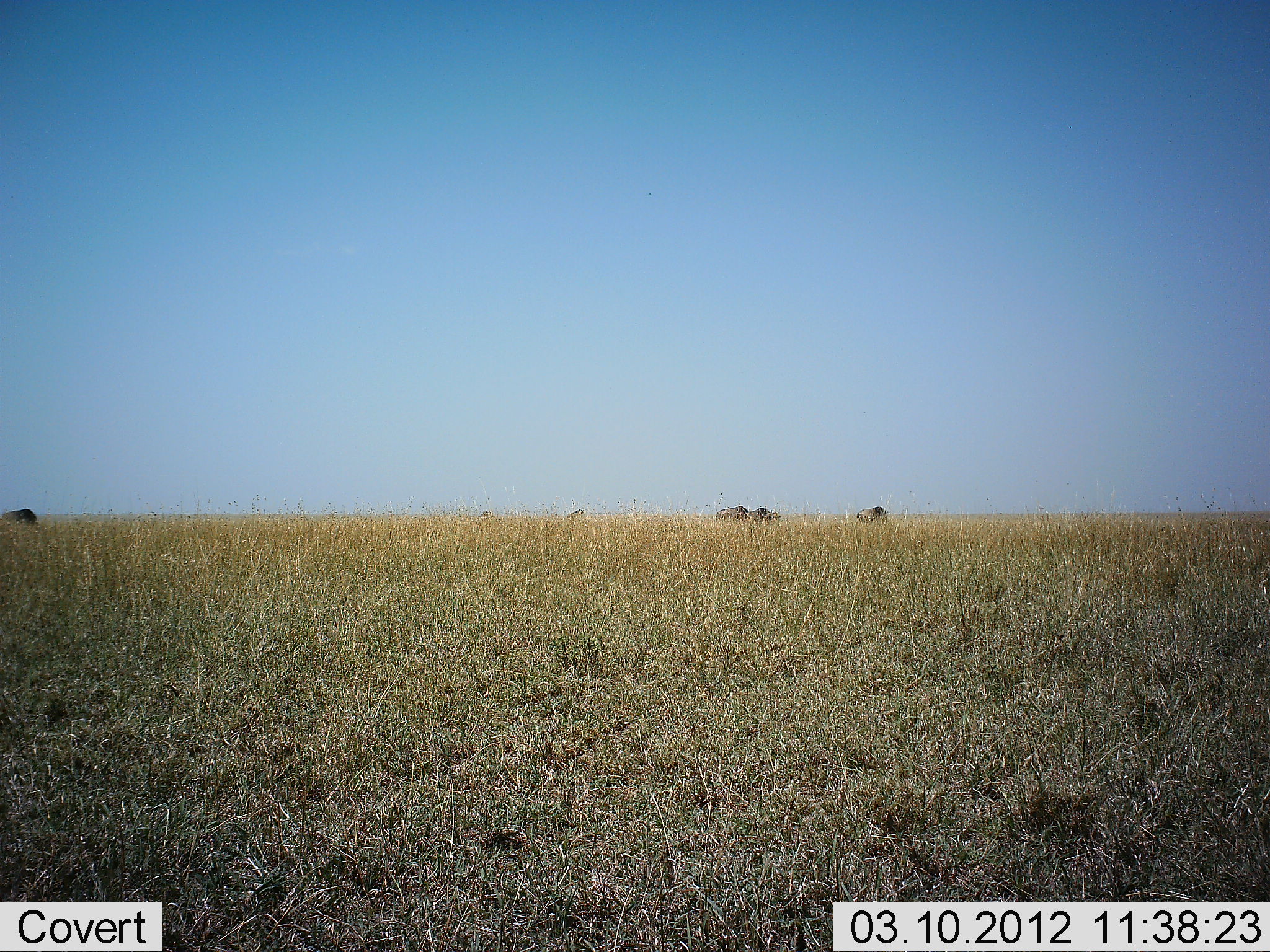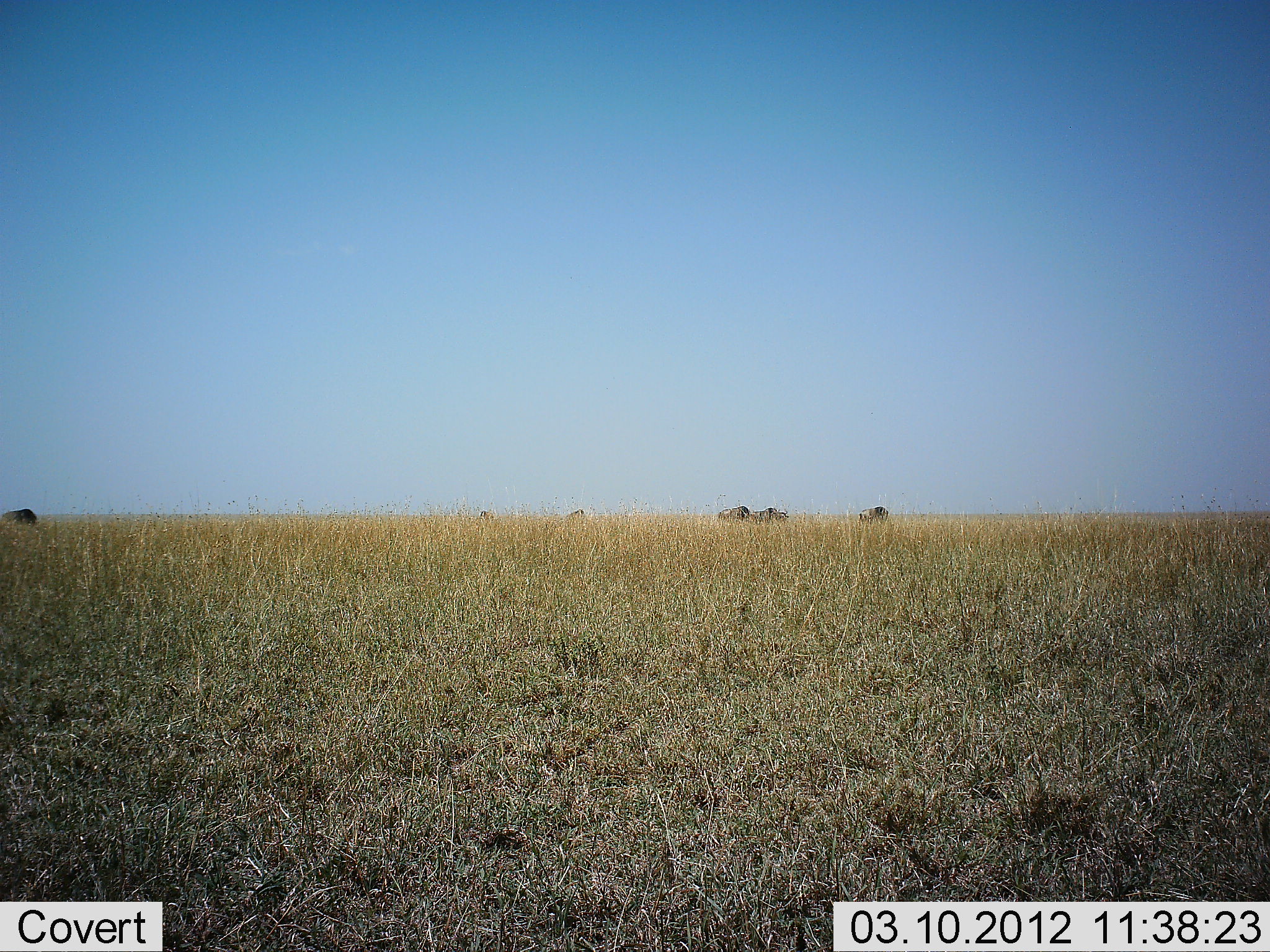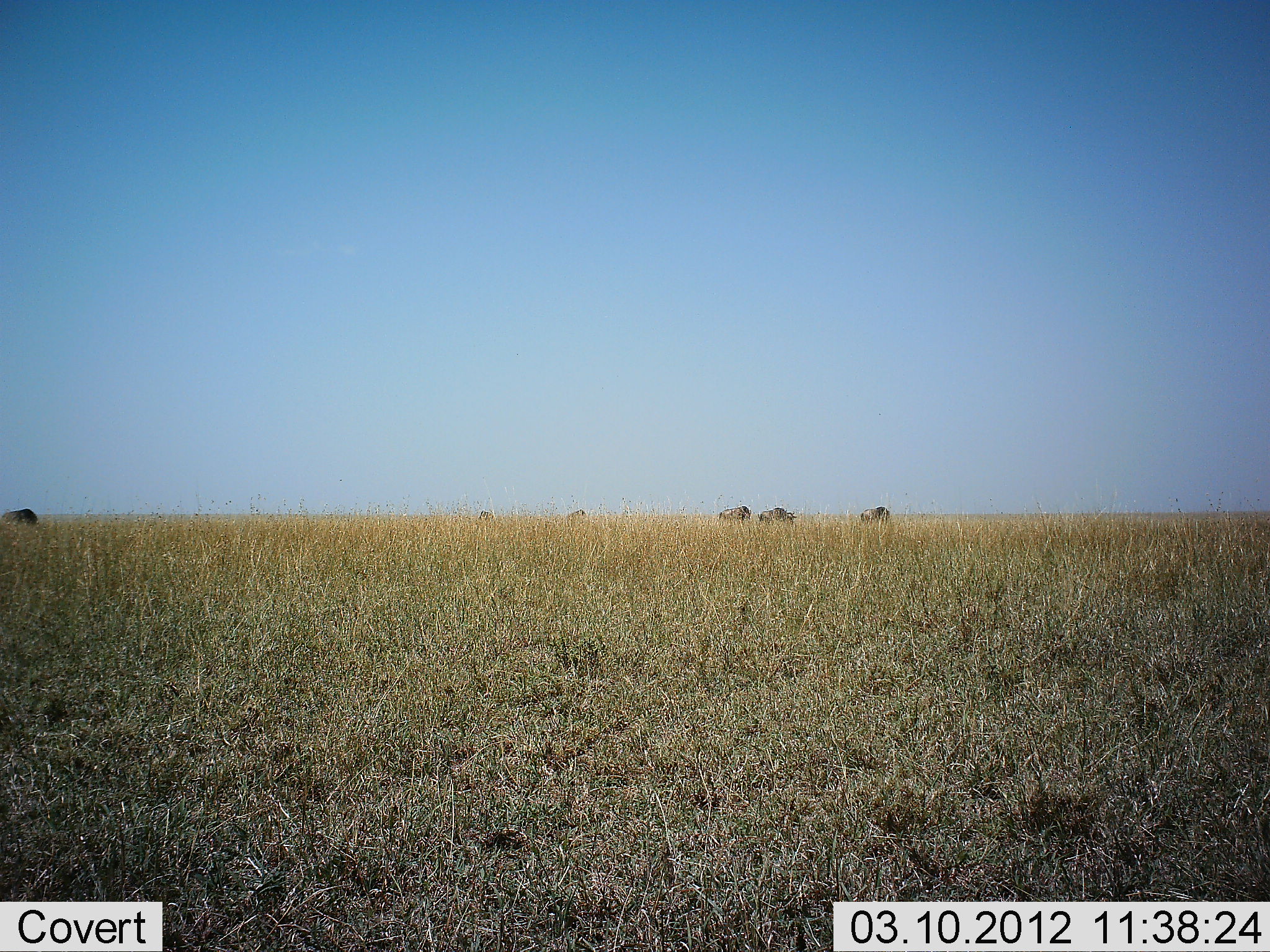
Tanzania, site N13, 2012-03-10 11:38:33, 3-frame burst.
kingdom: Animalia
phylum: Chordata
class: Mammalia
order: Artiodactyla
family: Bovidae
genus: Connochaetes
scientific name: Connochaetes taurinus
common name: blue wildebeest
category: wildebeest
Wildebeest (blue wildebeest) (Connochaetes taurinus), count 6. Behavior (volunteer vote fractions): standing 36%, resting 0%, moving 57%, interacting 0%. Young present (vote fraction): 0%. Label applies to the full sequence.